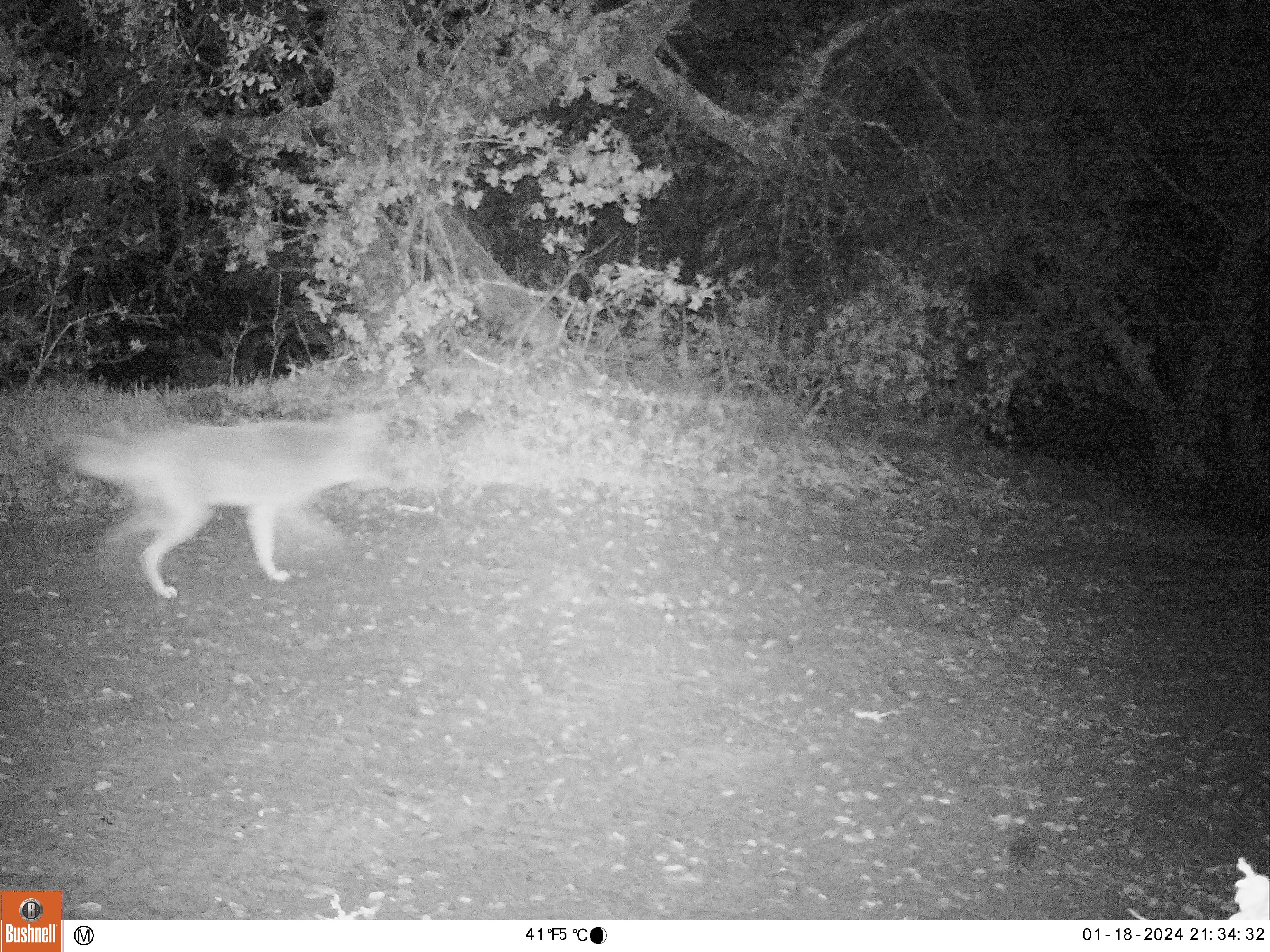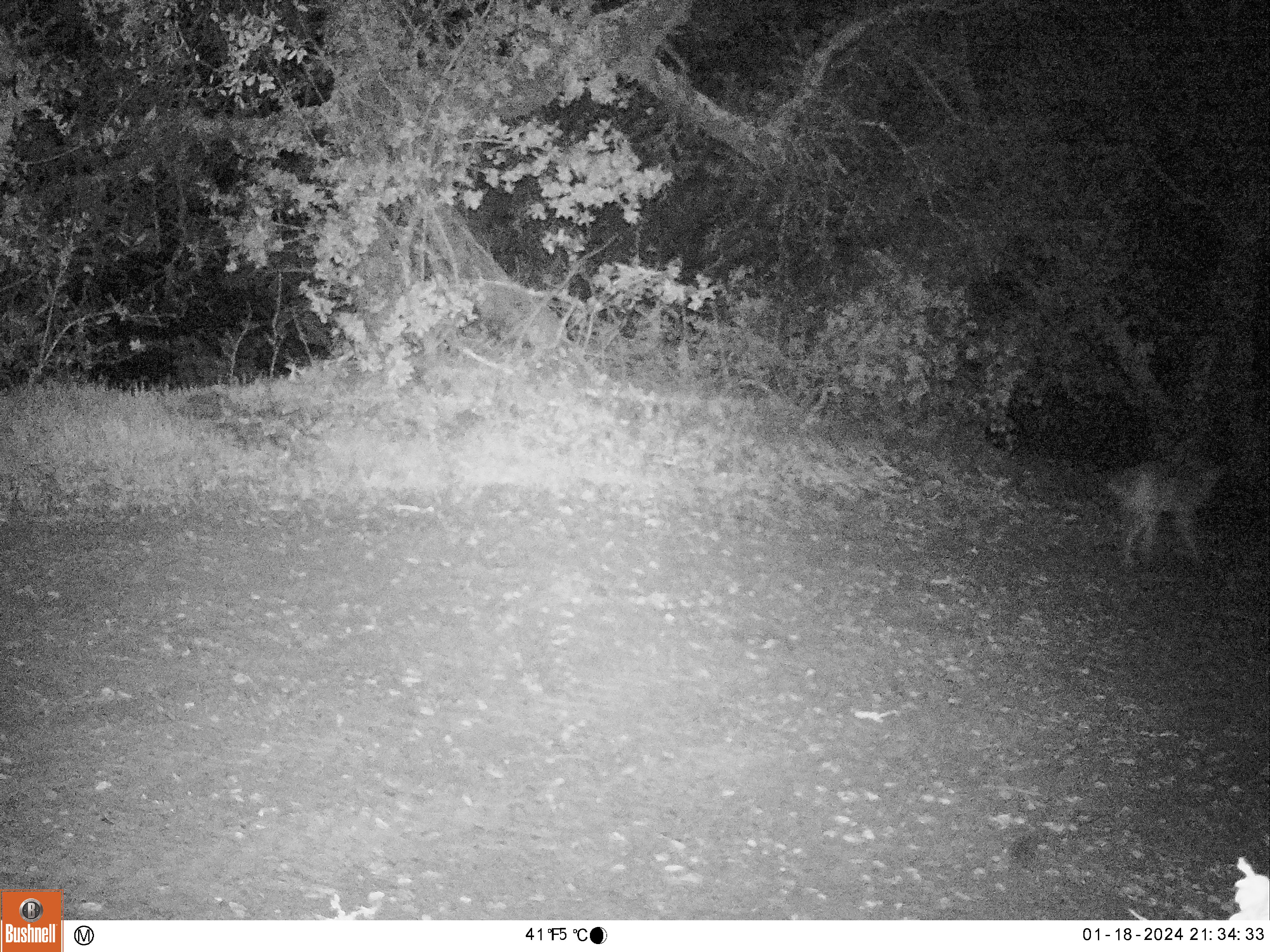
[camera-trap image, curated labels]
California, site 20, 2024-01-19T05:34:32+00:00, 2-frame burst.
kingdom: Animalia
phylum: Chordata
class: Mammalia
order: Carnivora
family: Canidae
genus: Canis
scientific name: Canis latrans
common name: coyote